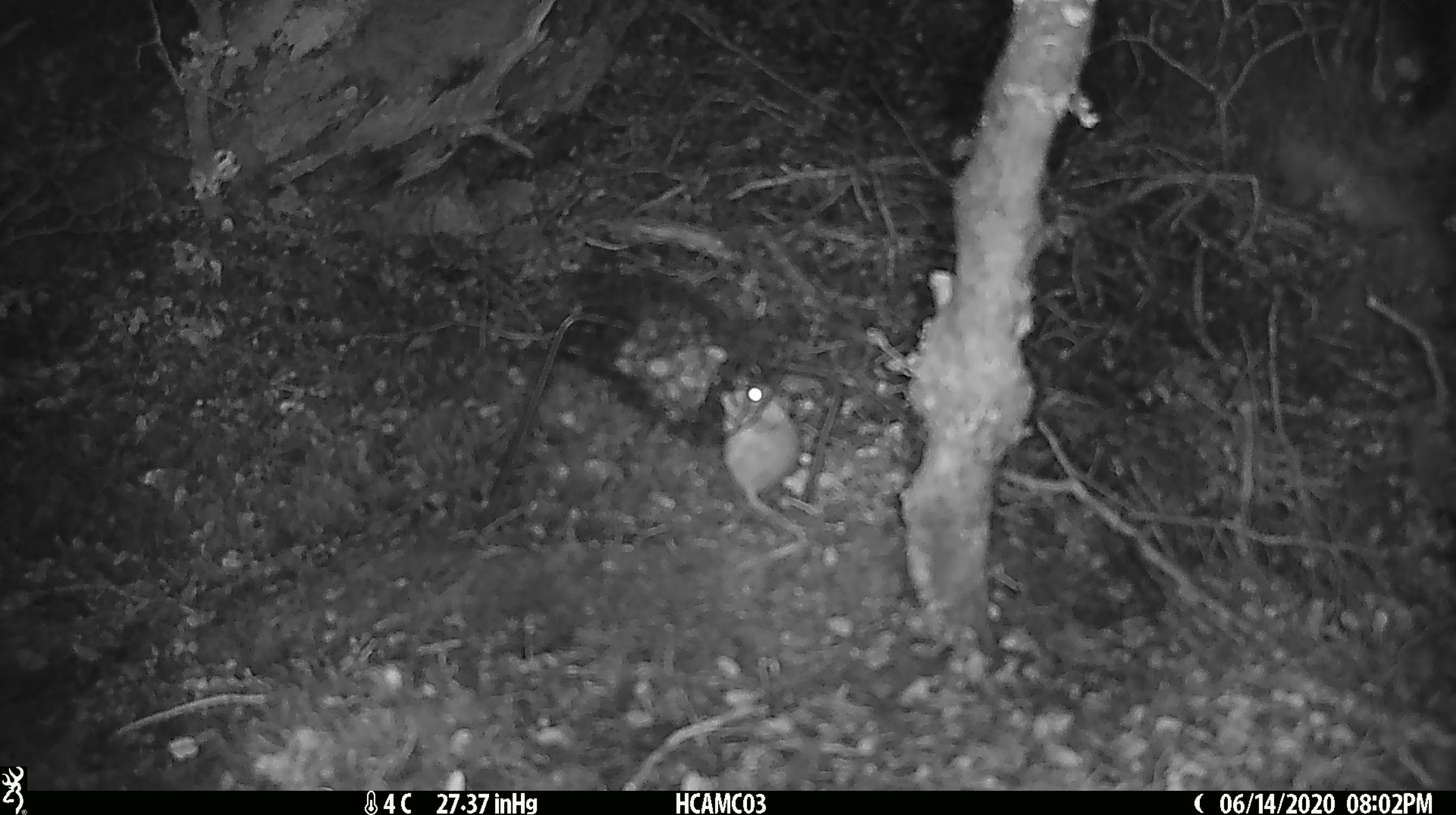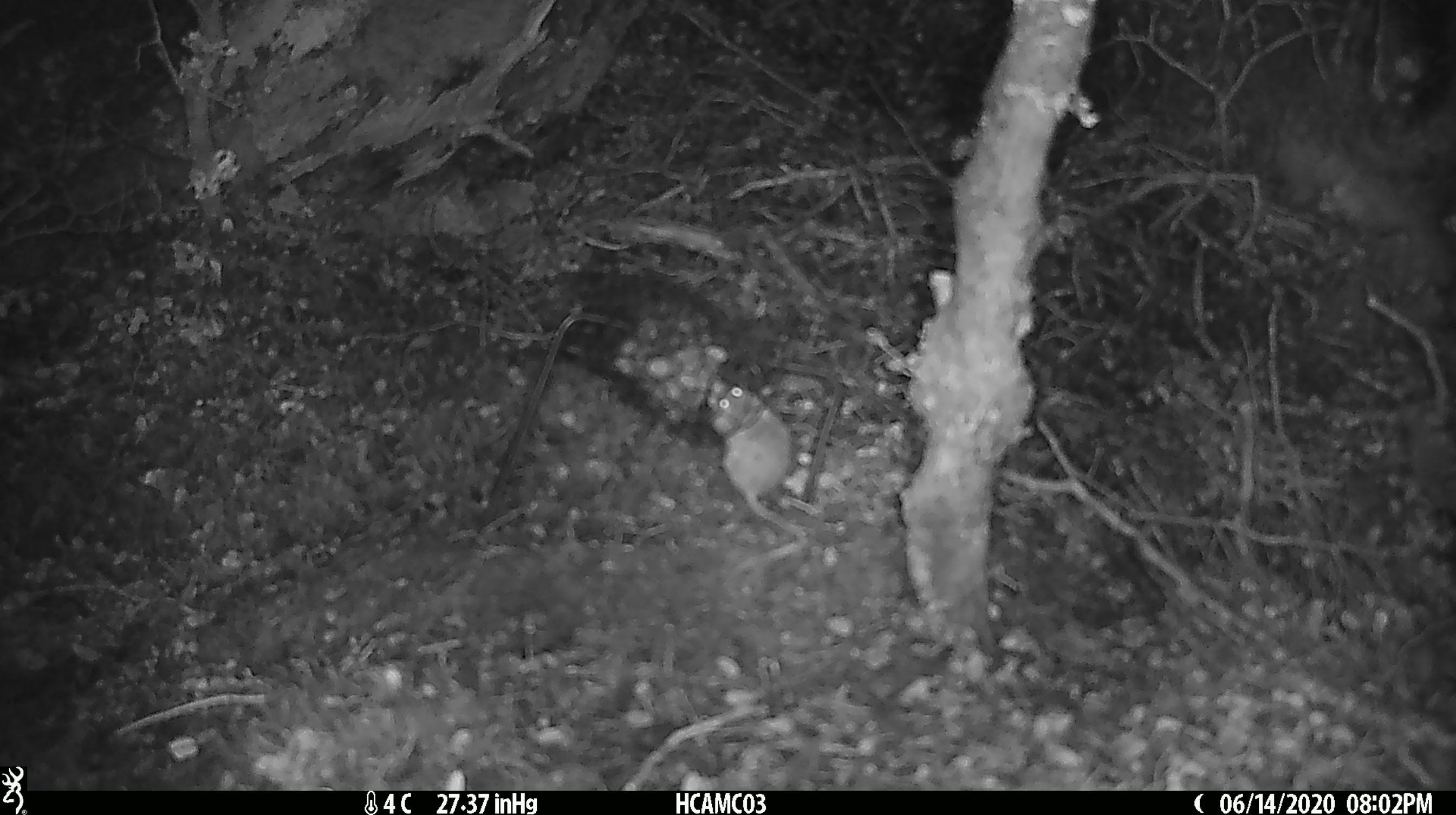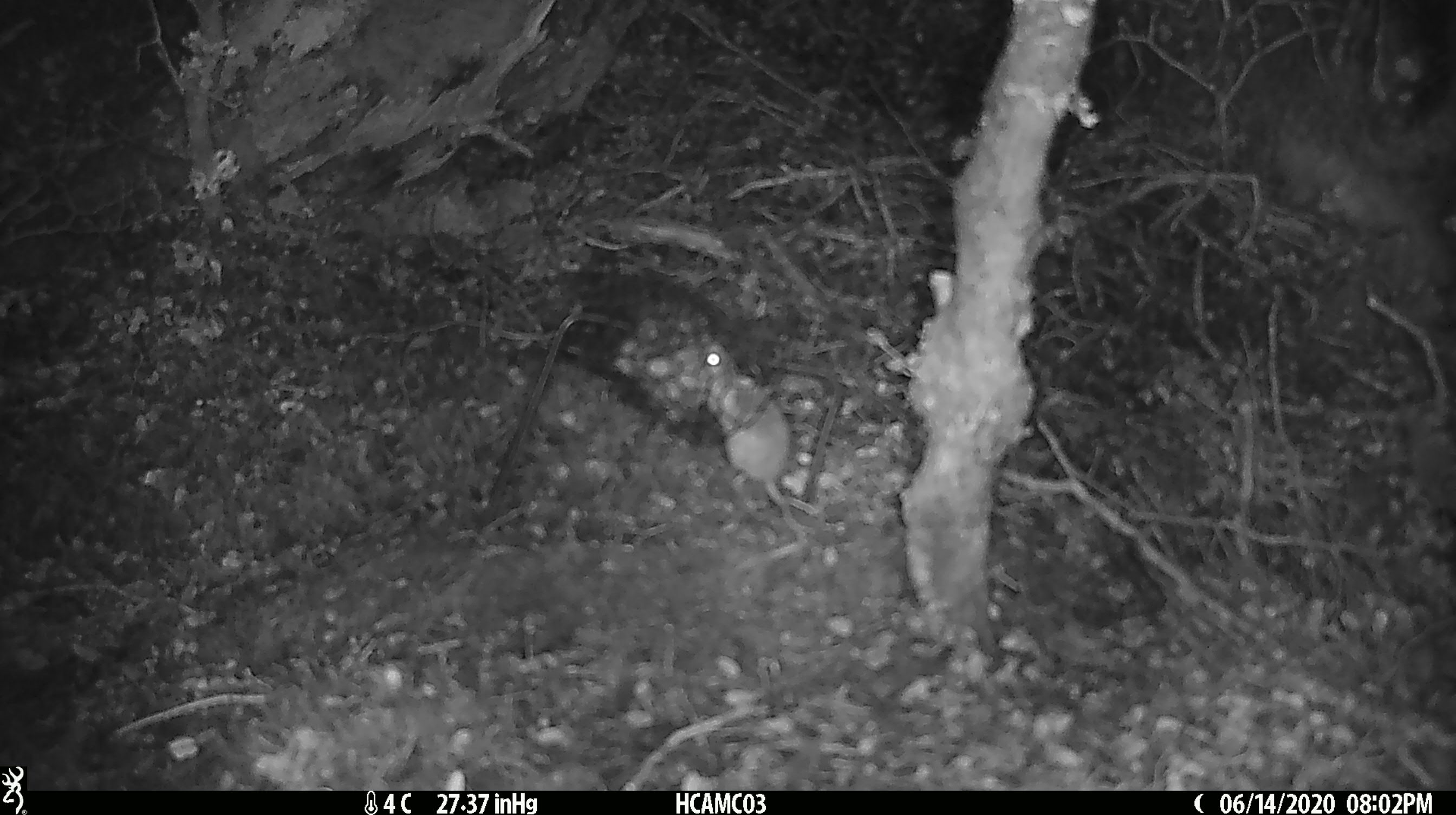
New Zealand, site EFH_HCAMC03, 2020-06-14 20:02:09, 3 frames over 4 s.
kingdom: Animalia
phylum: Chordata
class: Mammalia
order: Rodentia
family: Muridae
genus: Mus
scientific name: Mus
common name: mouse